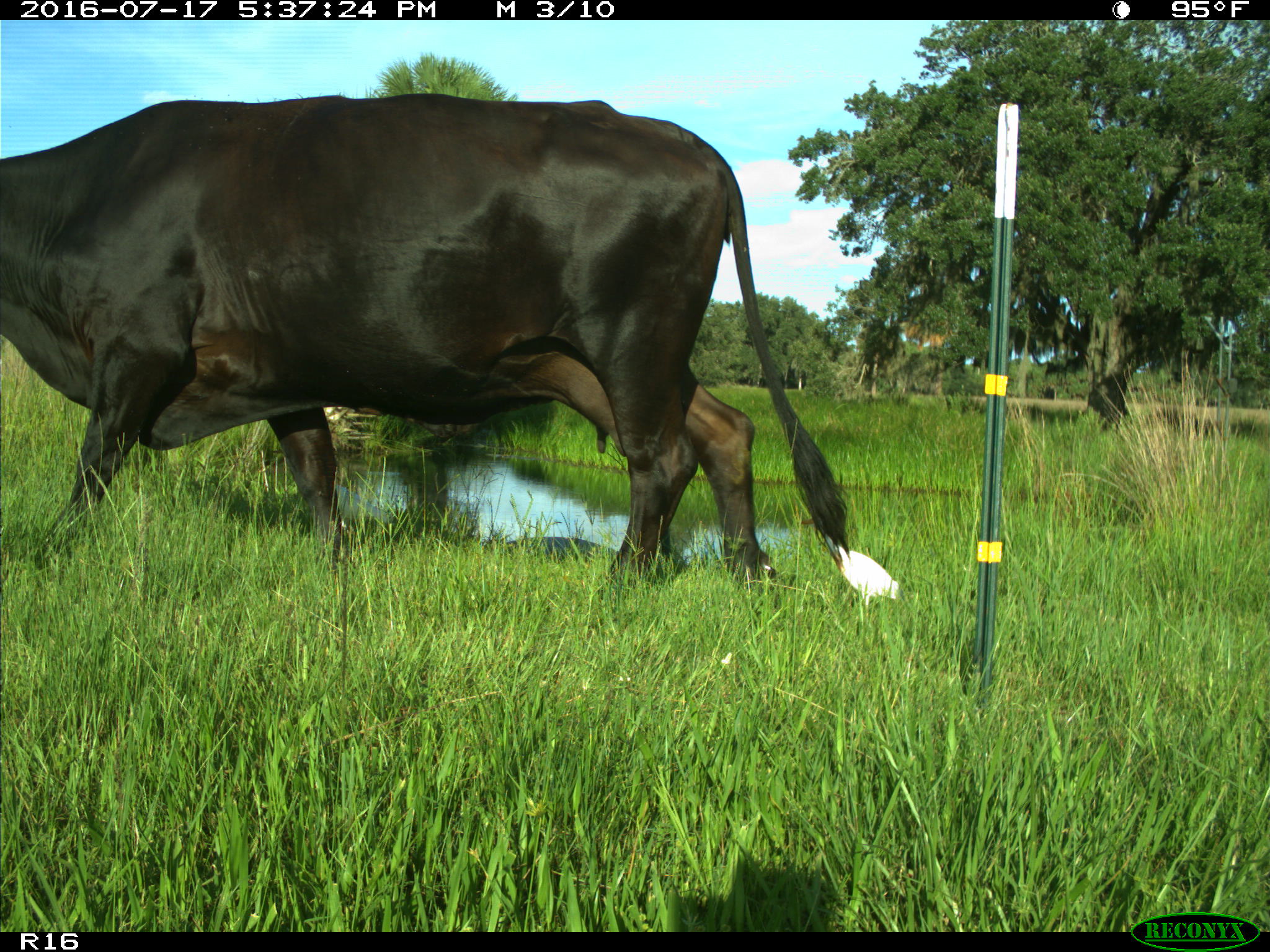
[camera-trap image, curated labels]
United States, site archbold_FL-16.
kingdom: Animalia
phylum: Chordata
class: Mammalia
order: Artiodactyla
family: Bovidae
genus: Bos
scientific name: Bos taurus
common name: domestic cow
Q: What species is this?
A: Bos taurus (domestic cow).